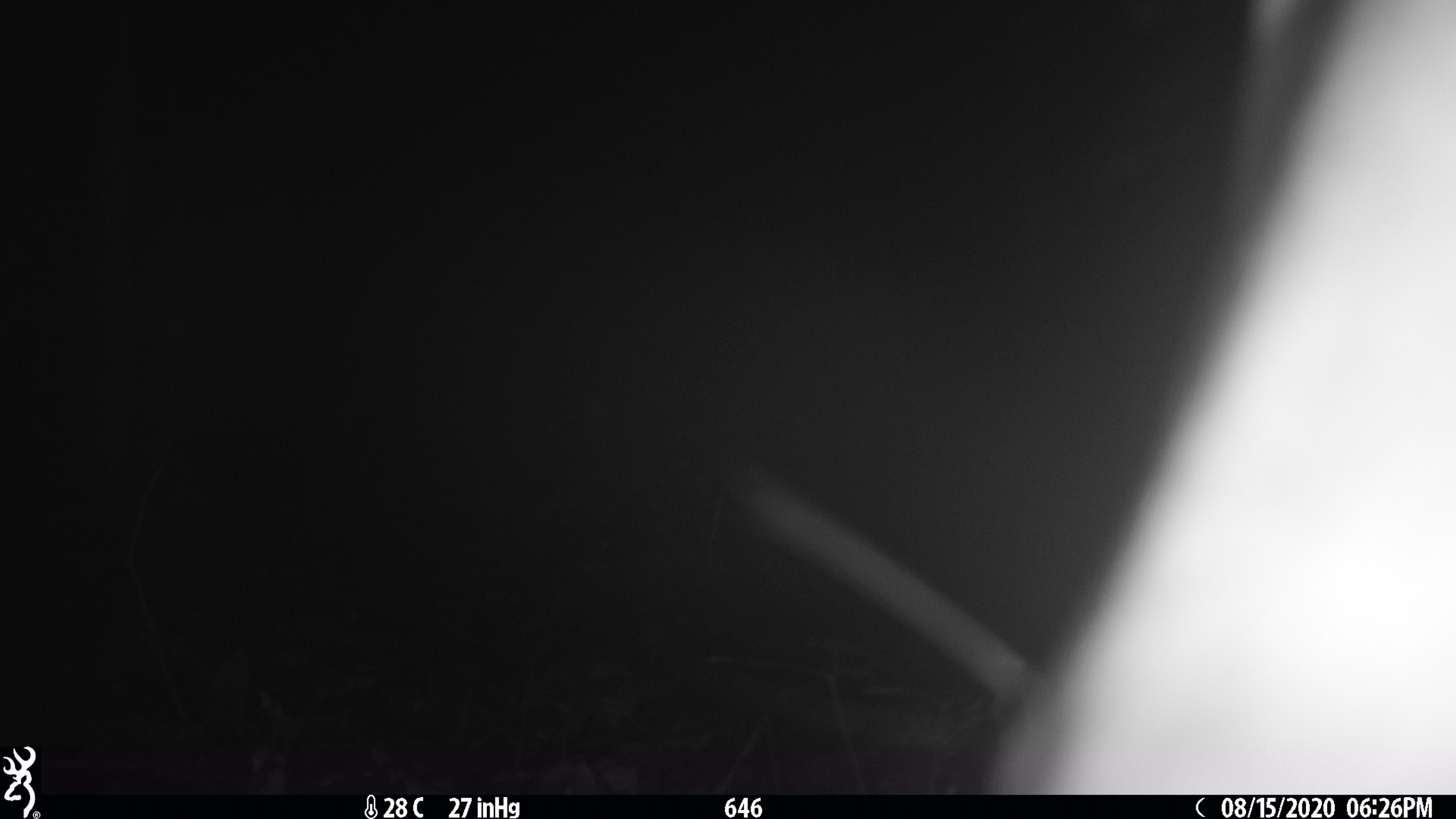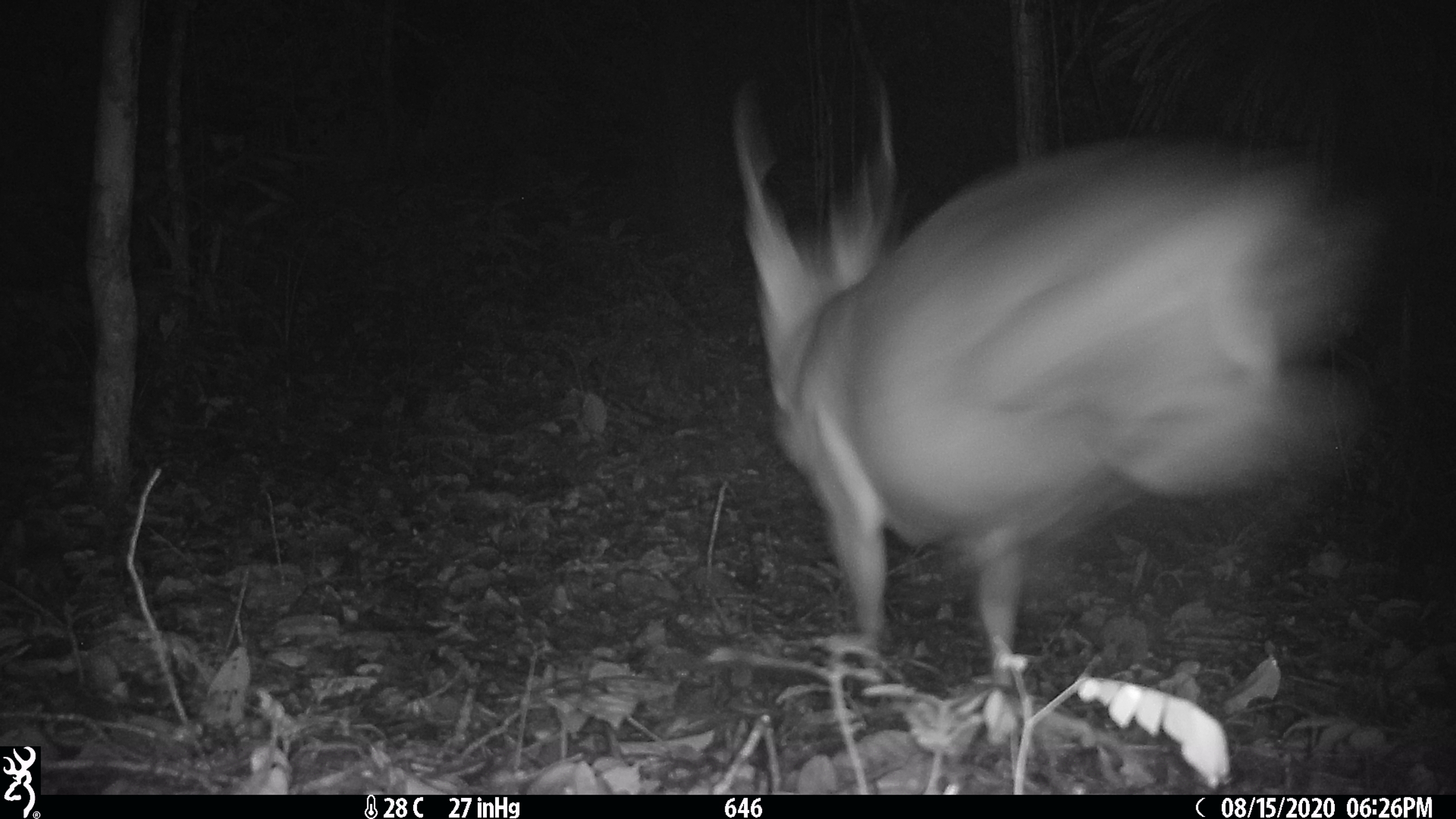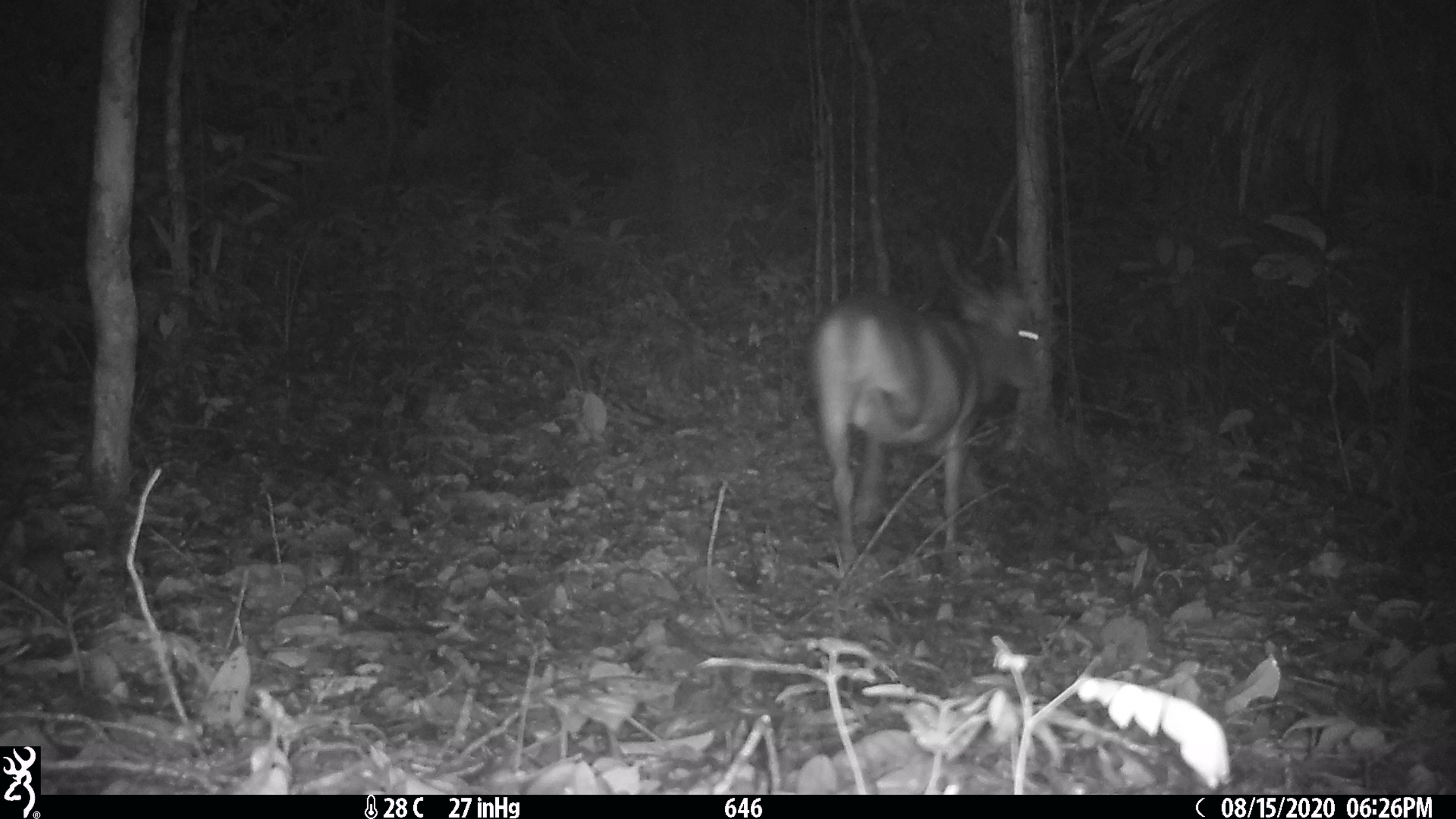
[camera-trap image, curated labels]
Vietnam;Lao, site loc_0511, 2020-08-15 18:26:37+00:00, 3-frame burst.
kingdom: Animalia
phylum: Chordata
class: Mammalia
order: Artiodactyla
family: Cervidae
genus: Muntiacus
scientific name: Muntiacus vuquangensis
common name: large-antlered muntjac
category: large antlered muntjac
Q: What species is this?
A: Large antlered muntjac (large-antlered muntjac) (Muntiacus vuquangensis).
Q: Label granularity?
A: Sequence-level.